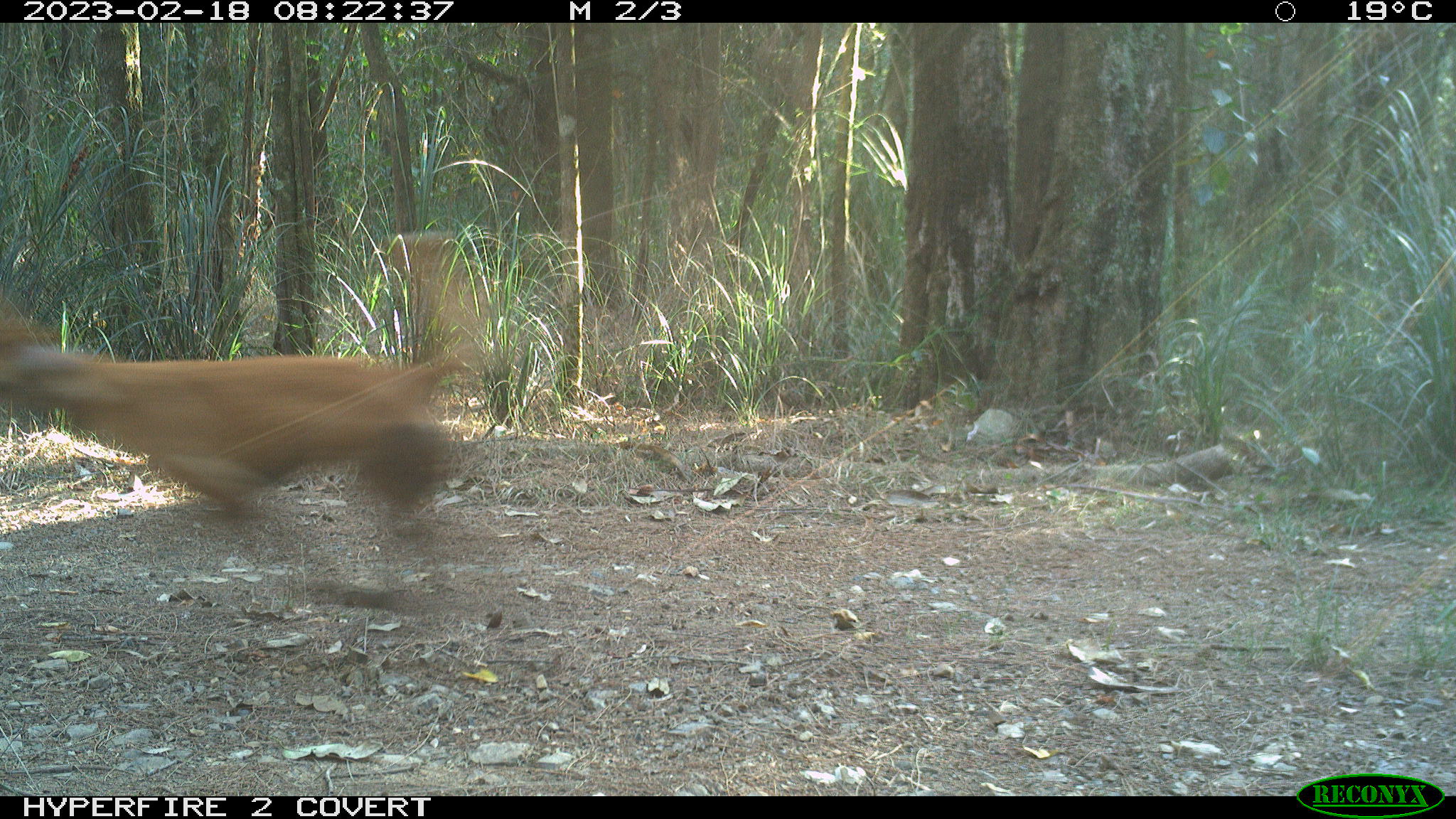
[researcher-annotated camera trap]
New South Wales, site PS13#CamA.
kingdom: Animalia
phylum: Chordata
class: Mammalia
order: Carnivora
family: Canidae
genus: Canis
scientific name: Canis familiaris dingo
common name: dingo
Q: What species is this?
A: Dingo (Canis familiaris dingo).